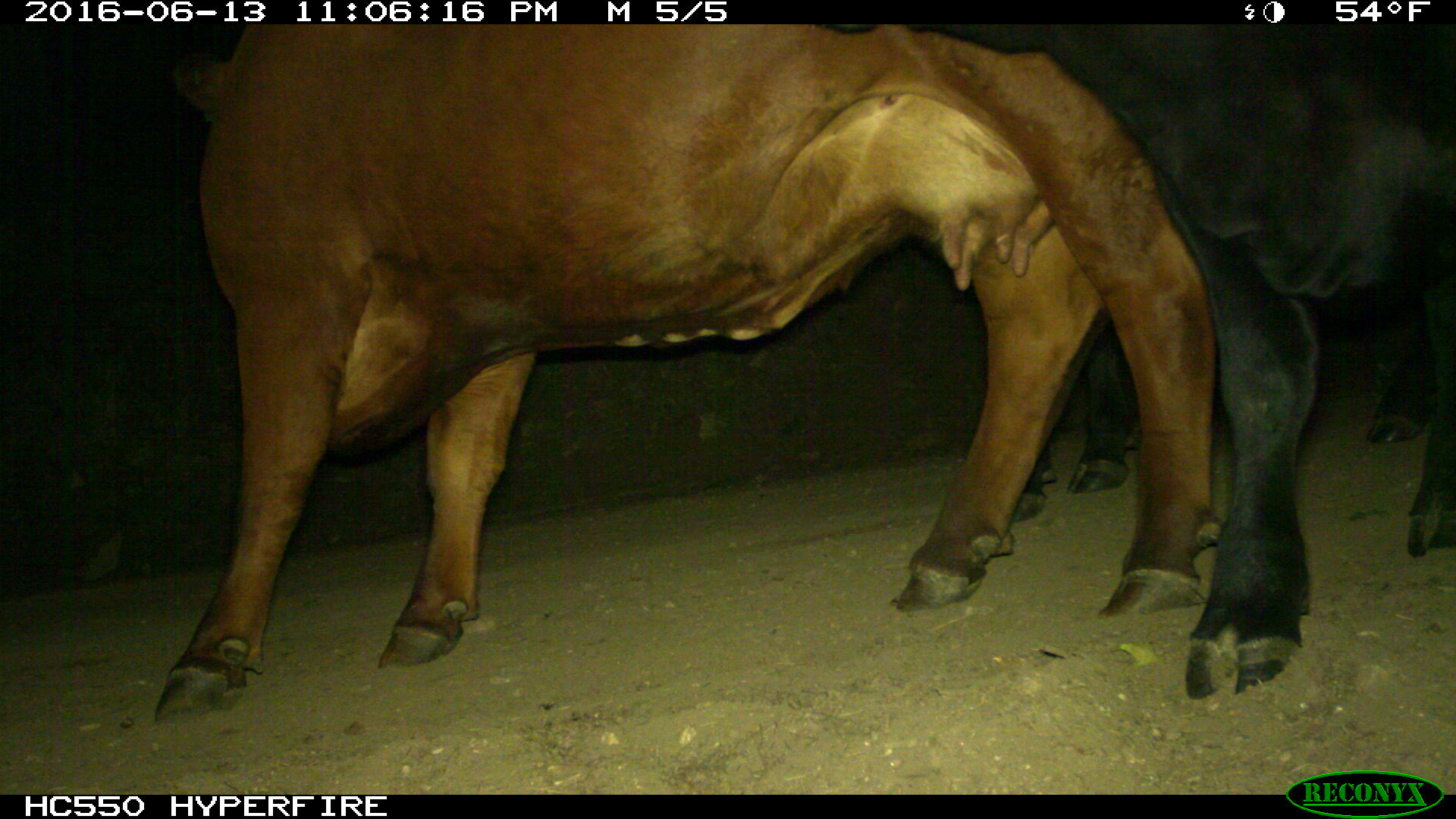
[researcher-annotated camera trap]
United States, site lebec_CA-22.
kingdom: Animalia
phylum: Chordata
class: Mammalia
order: Artiodactyla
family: Bovidae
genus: Bos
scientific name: Bos taurus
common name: domestic cow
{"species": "Bos taurus (domestic cow)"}